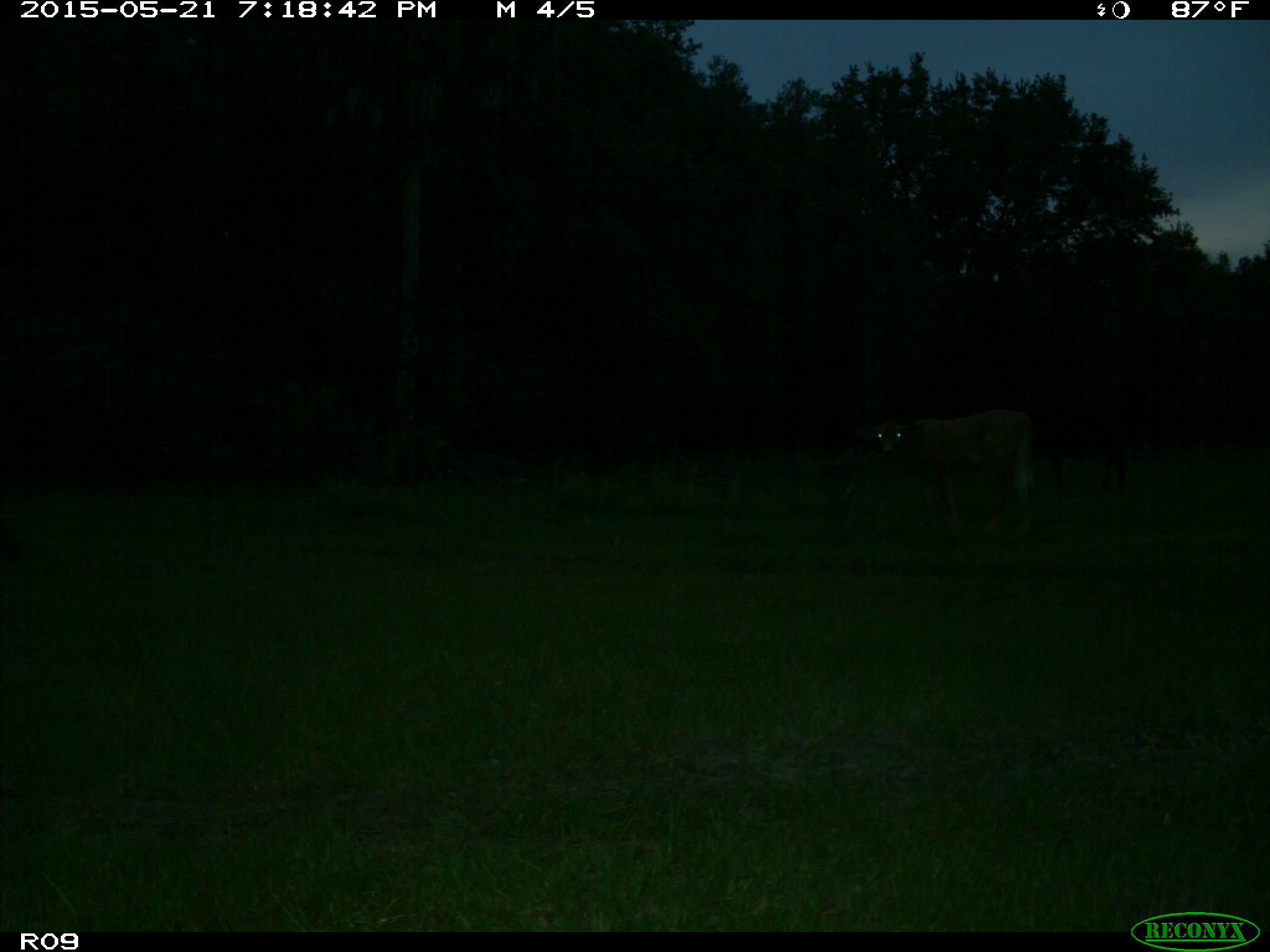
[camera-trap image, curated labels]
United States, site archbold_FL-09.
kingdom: Animalia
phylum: Chordata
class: Mammalia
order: Artiodactyla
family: Bovidae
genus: Bos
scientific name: Bos taurus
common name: domestic cow